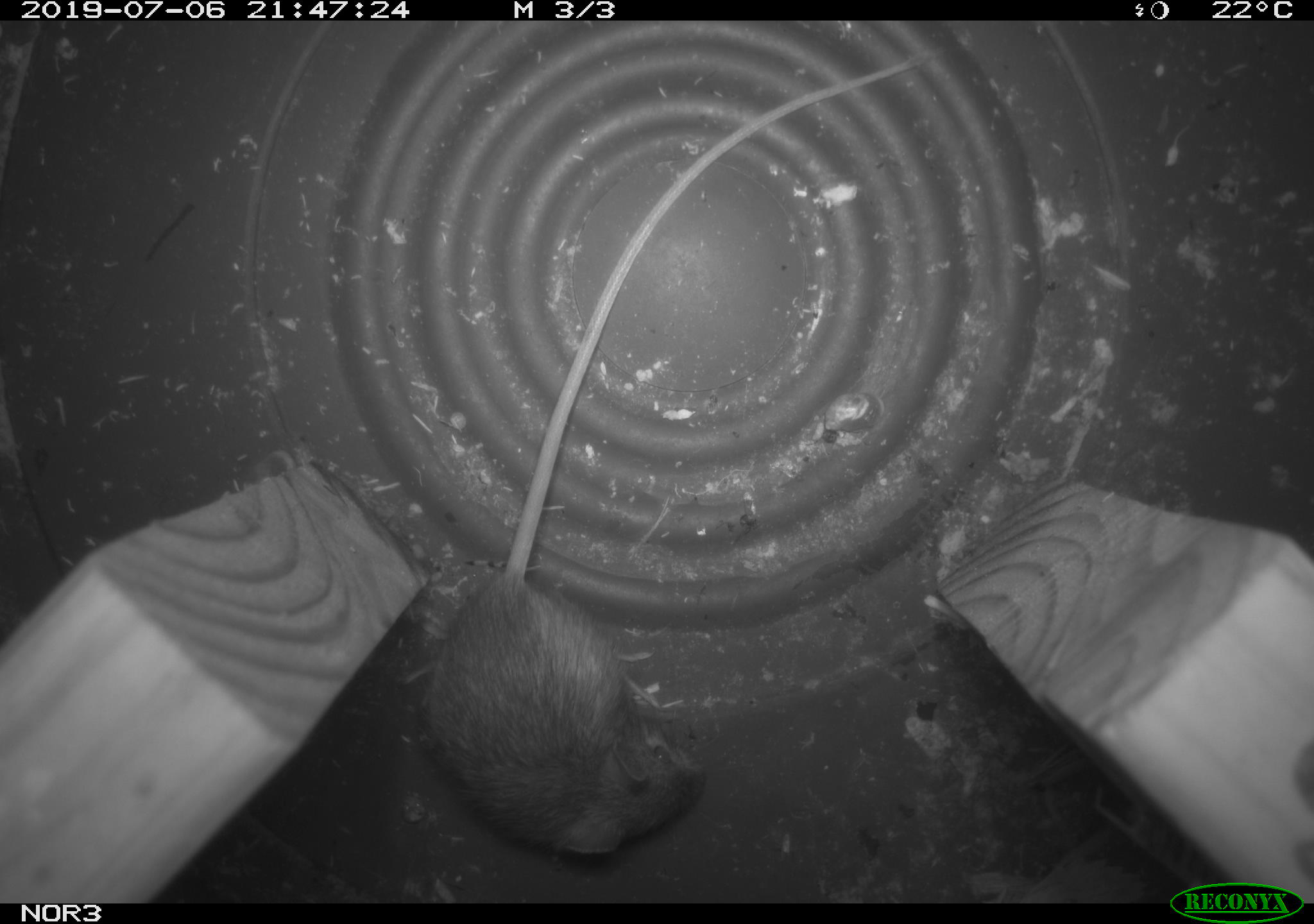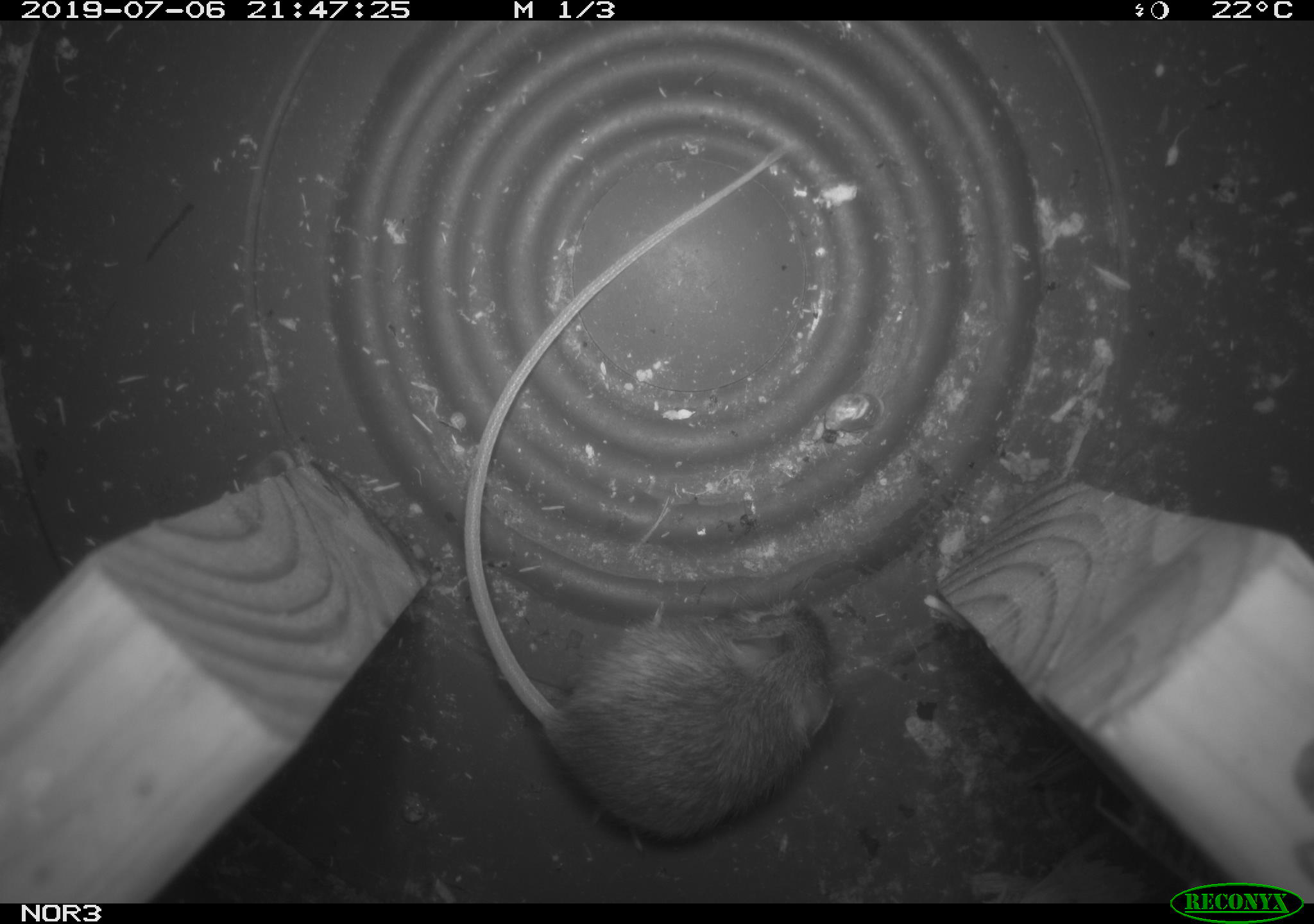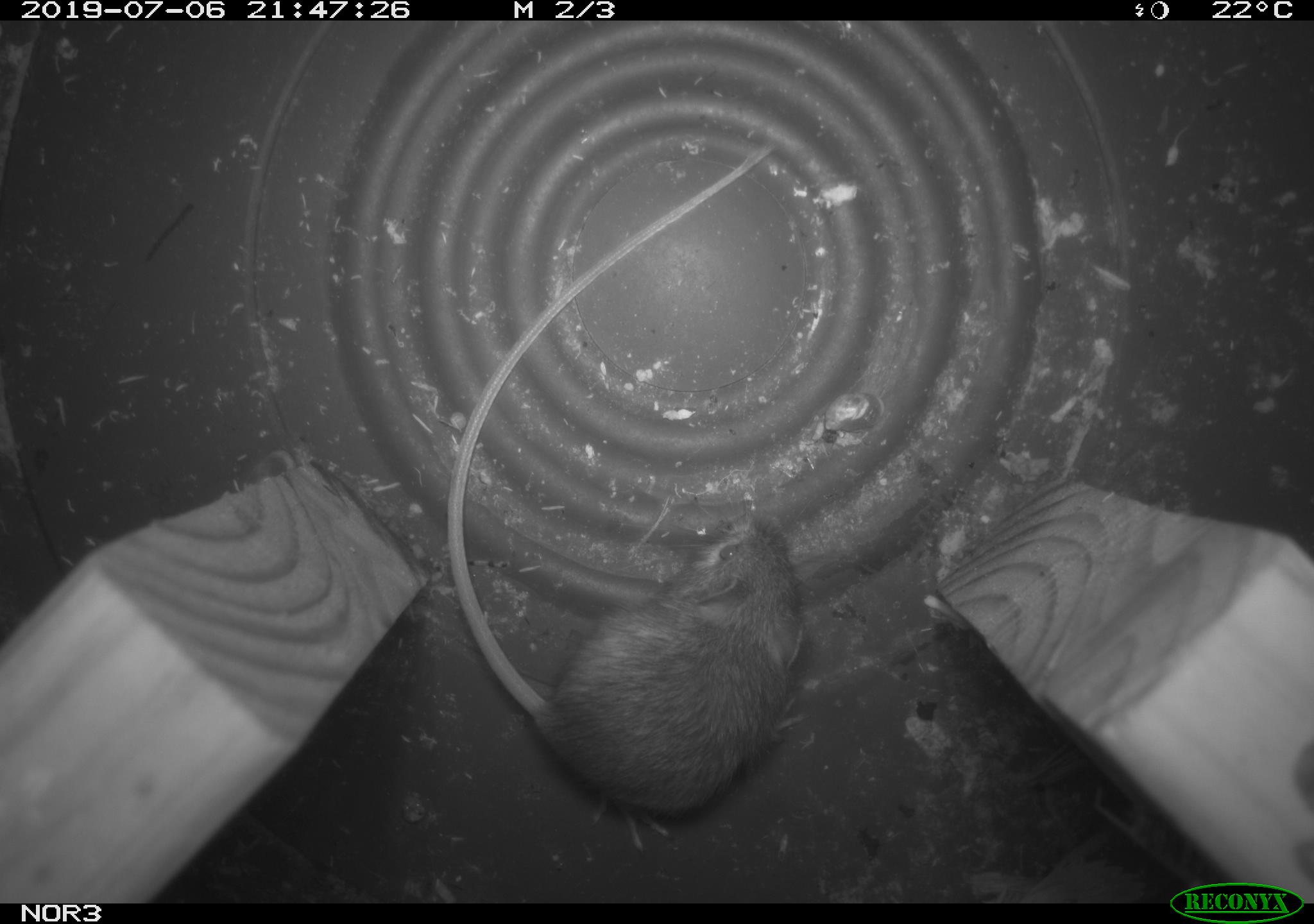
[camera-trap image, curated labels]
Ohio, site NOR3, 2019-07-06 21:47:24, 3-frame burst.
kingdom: Animalia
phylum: Chordata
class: Mammalia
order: Rodentia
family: Zapodidae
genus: Napaeozapus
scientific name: Napaeozapus insignis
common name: woodland jumping mouse